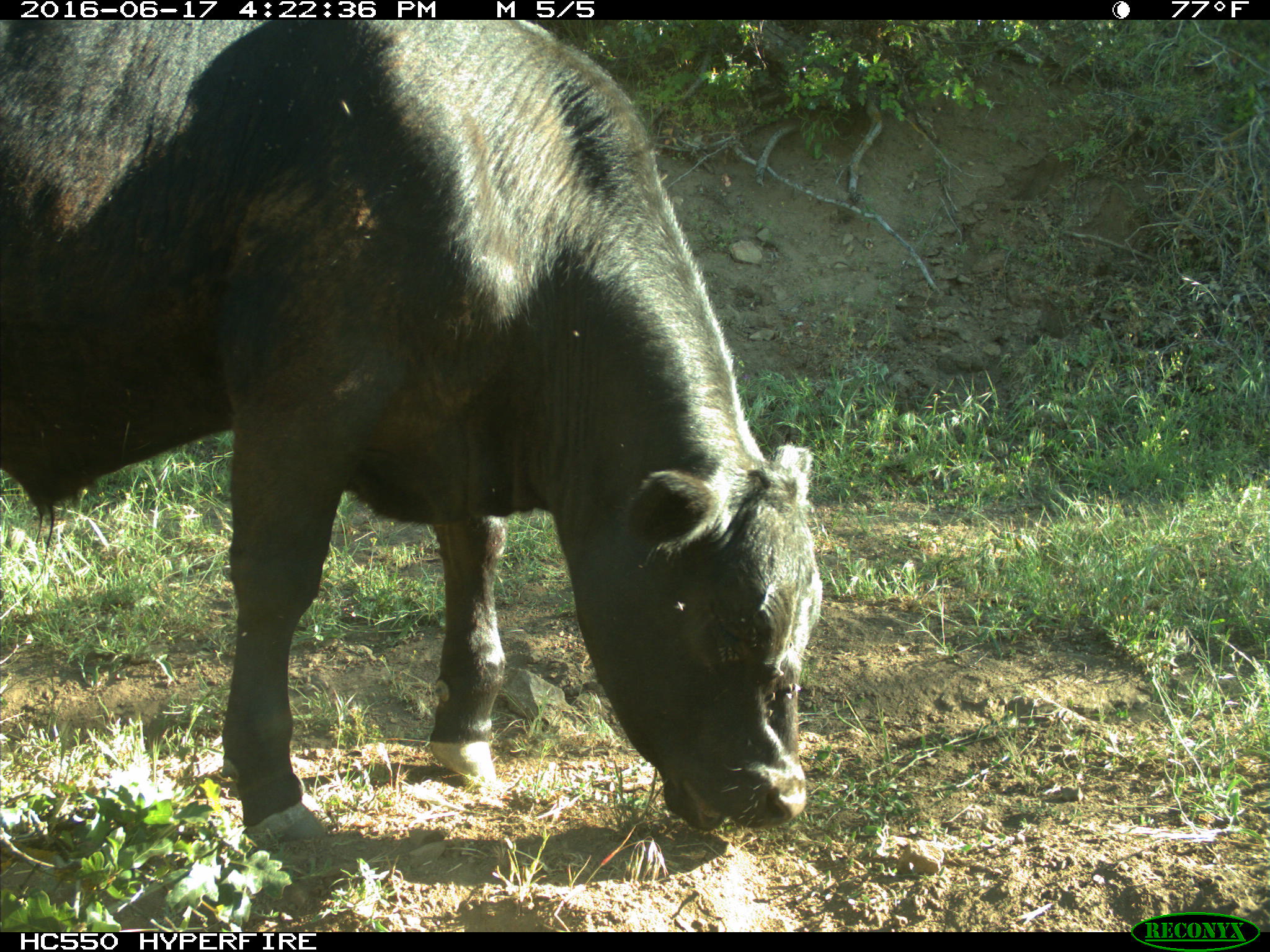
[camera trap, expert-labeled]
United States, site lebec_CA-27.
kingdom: Animalia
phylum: Chordata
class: Mammalia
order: Artiodactyla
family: Bovidae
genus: Bos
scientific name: Bos taurus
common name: domestic cow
Bos taurus (domestic cow).